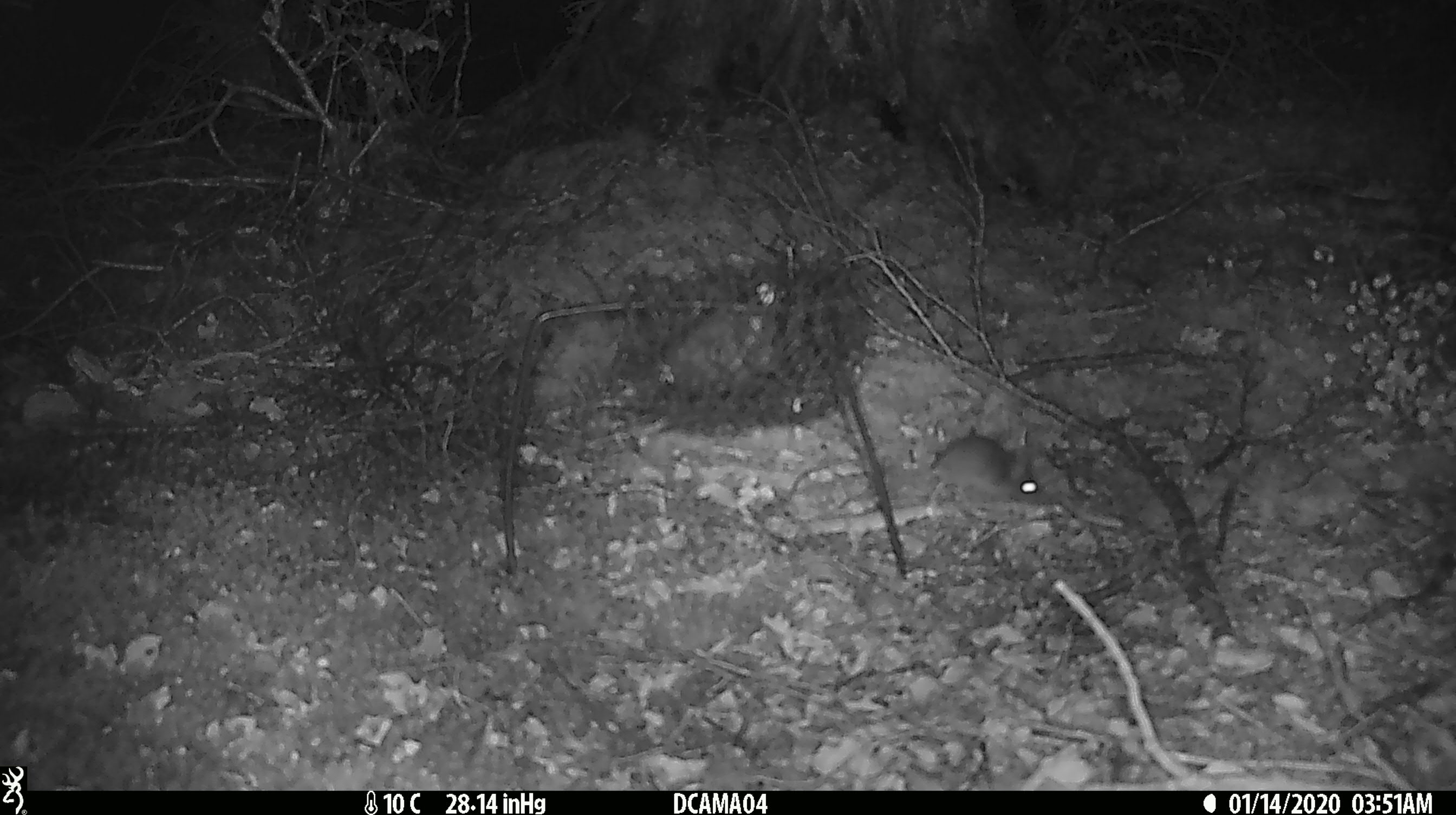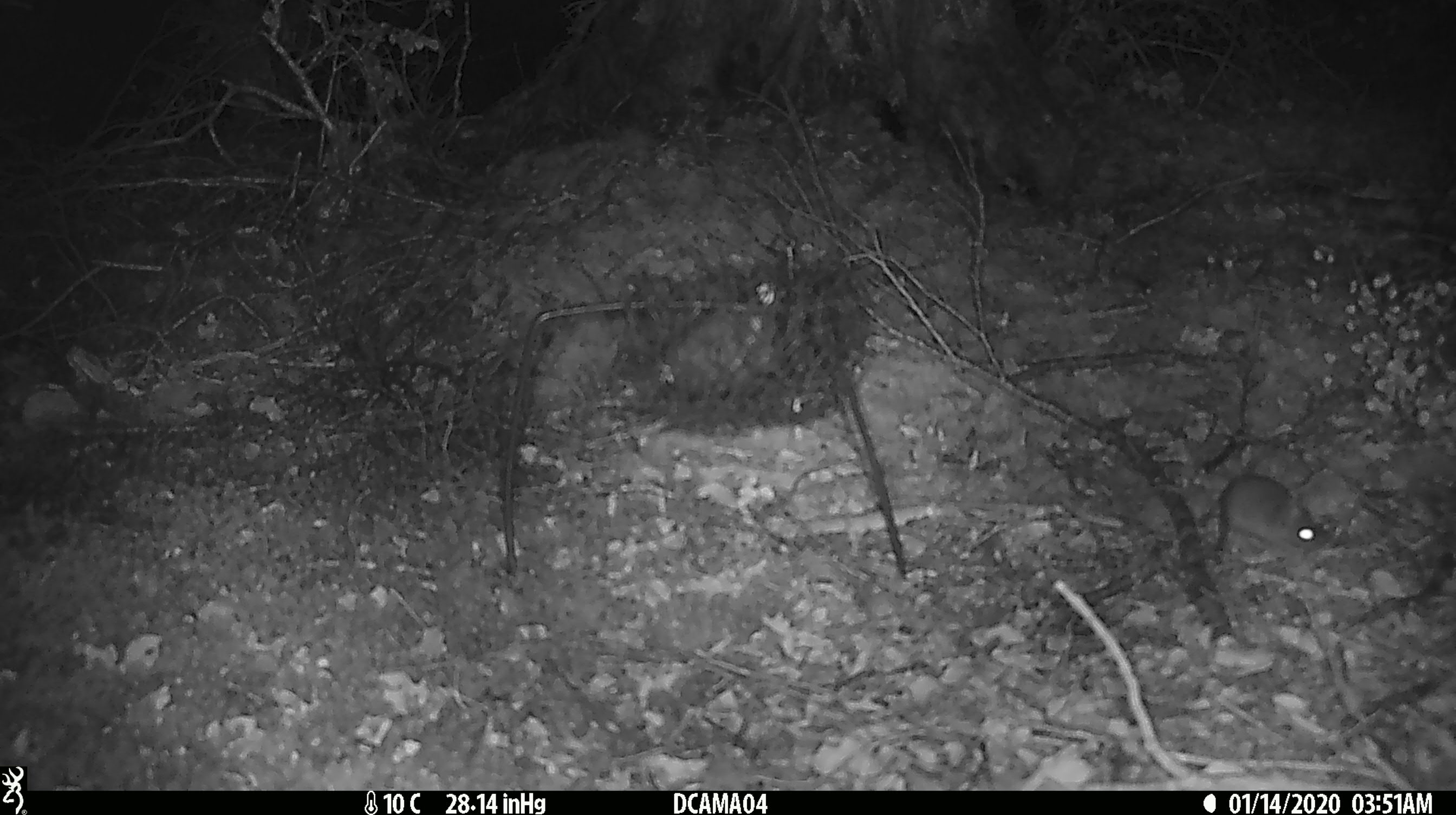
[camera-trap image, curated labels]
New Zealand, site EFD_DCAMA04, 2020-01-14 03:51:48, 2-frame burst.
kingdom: Animalia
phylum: Chordata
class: Mammalia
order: Rodentia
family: Muridae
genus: Mus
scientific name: Mus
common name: mouse